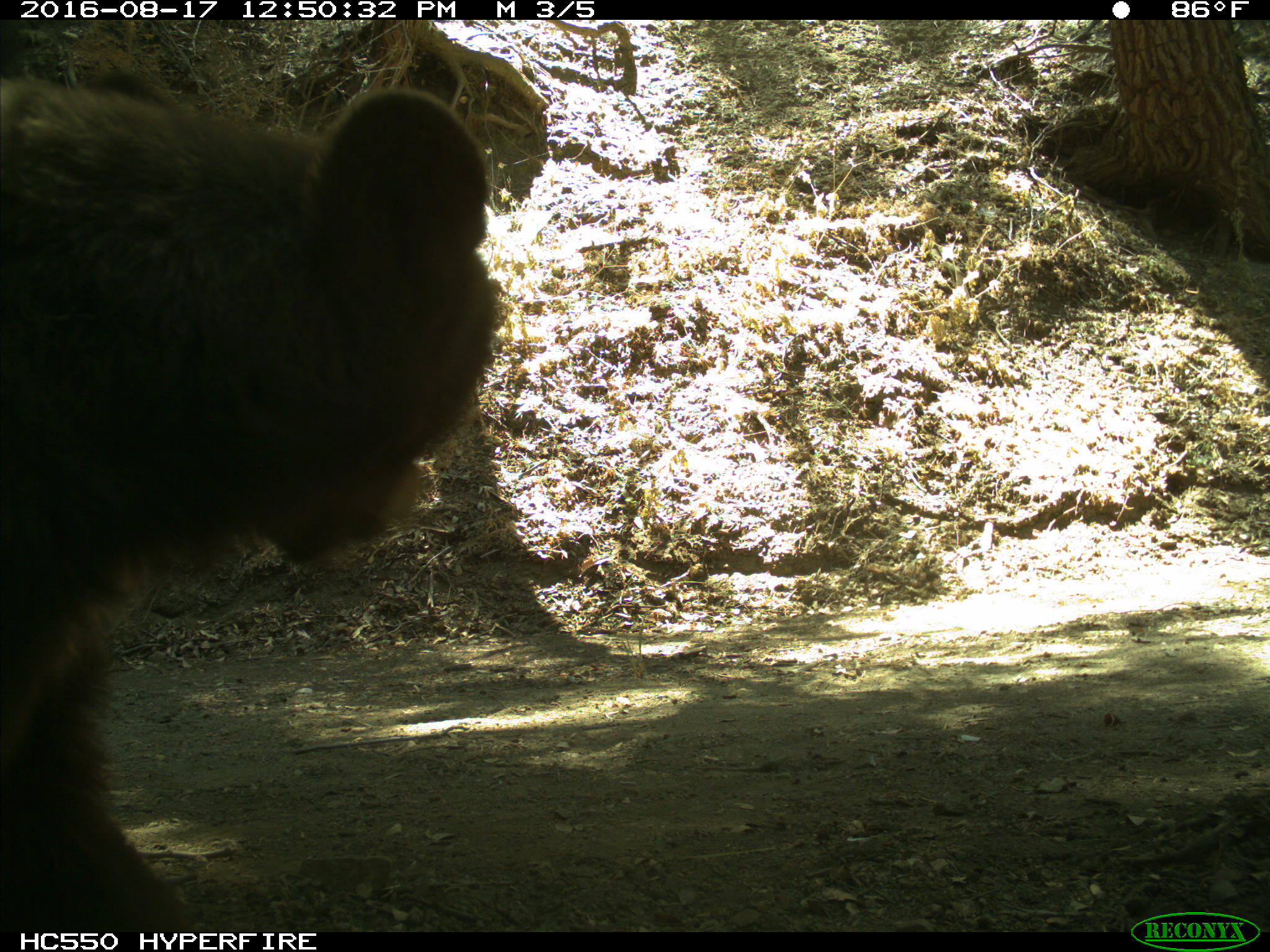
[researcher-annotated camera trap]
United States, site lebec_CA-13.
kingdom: Animalia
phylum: Chordata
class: Mammalia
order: Carnivora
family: Ursidae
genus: Ursus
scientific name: Ursus americanus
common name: american black bear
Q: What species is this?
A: Ursus americanus (american black bear).